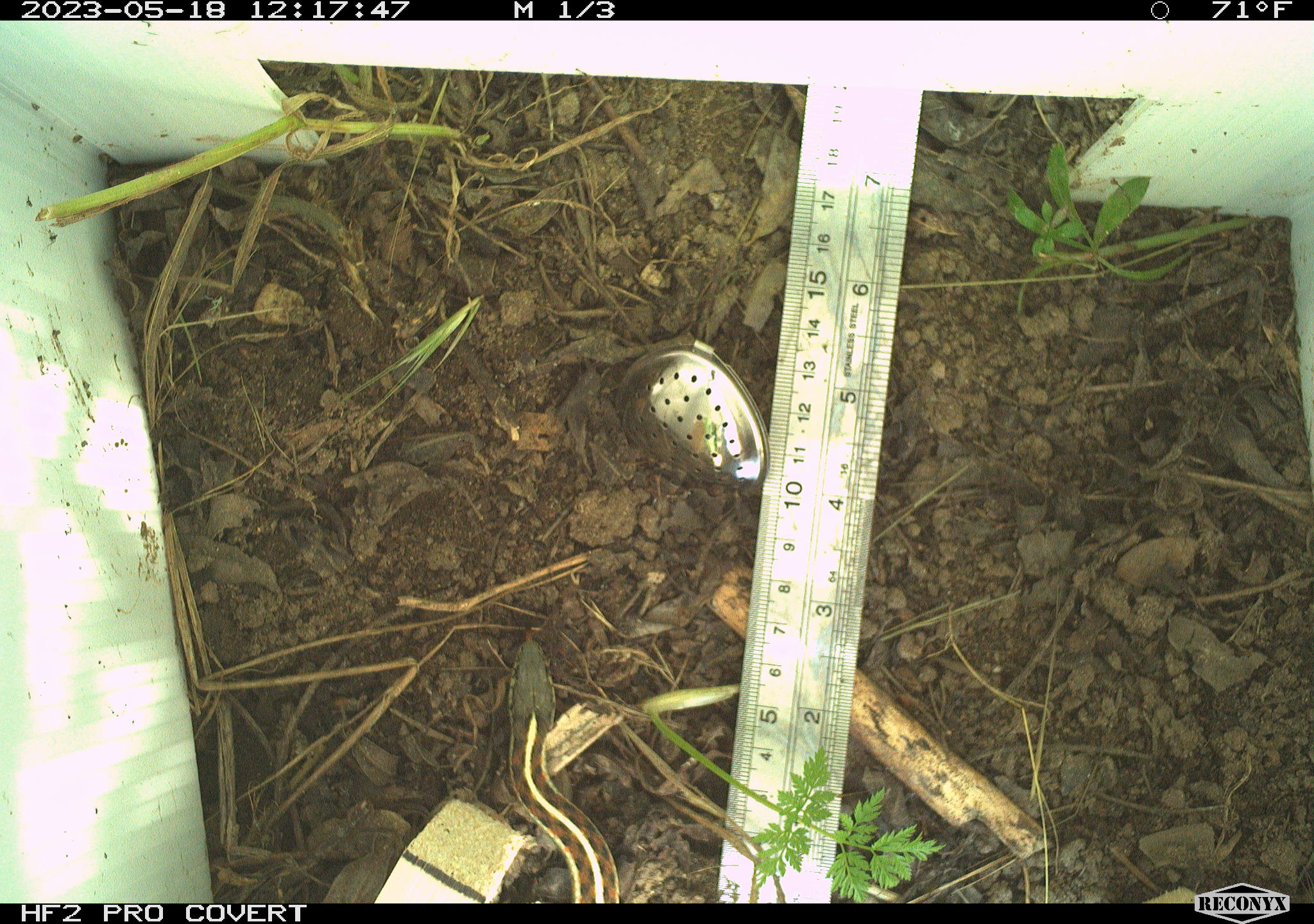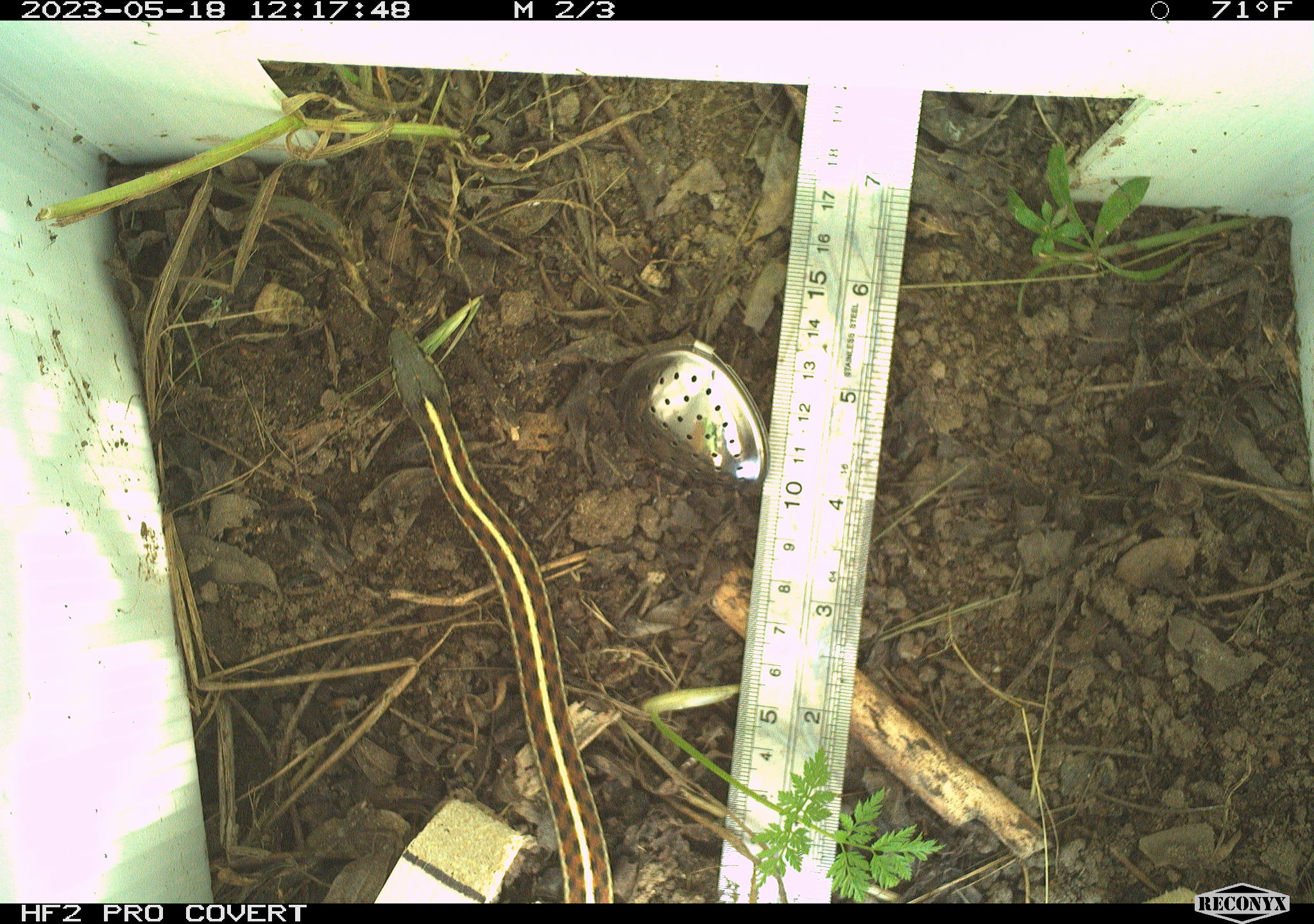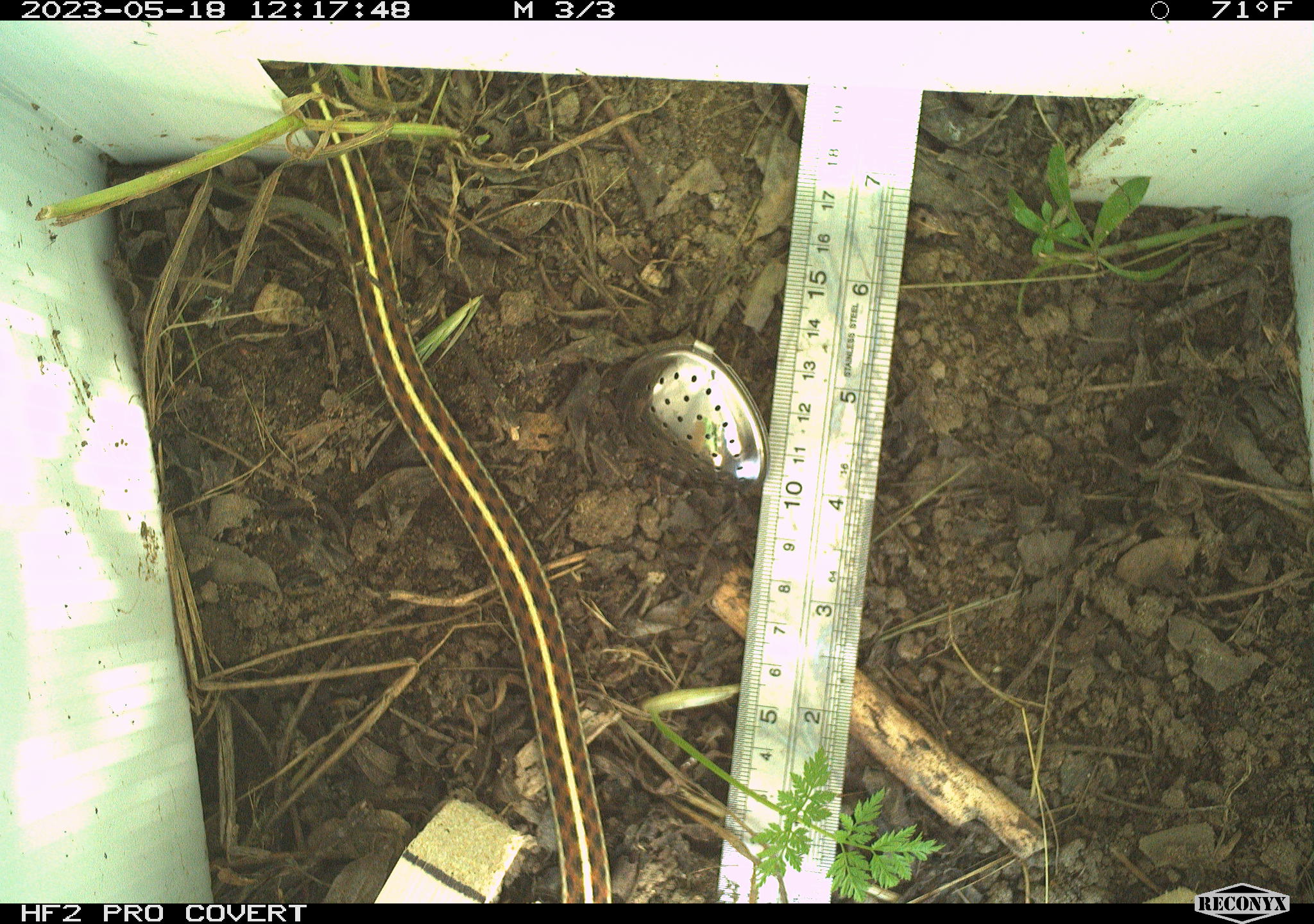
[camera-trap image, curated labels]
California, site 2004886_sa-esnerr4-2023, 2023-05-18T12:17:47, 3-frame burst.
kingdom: Animalia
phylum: Chordata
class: Reptilia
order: Squamata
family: Colubridae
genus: Thamnophis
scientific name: Thamnophis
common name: american gartersnakes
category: thamnophis species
Thamnophis species (american gartersnakes) (Thamnophis).